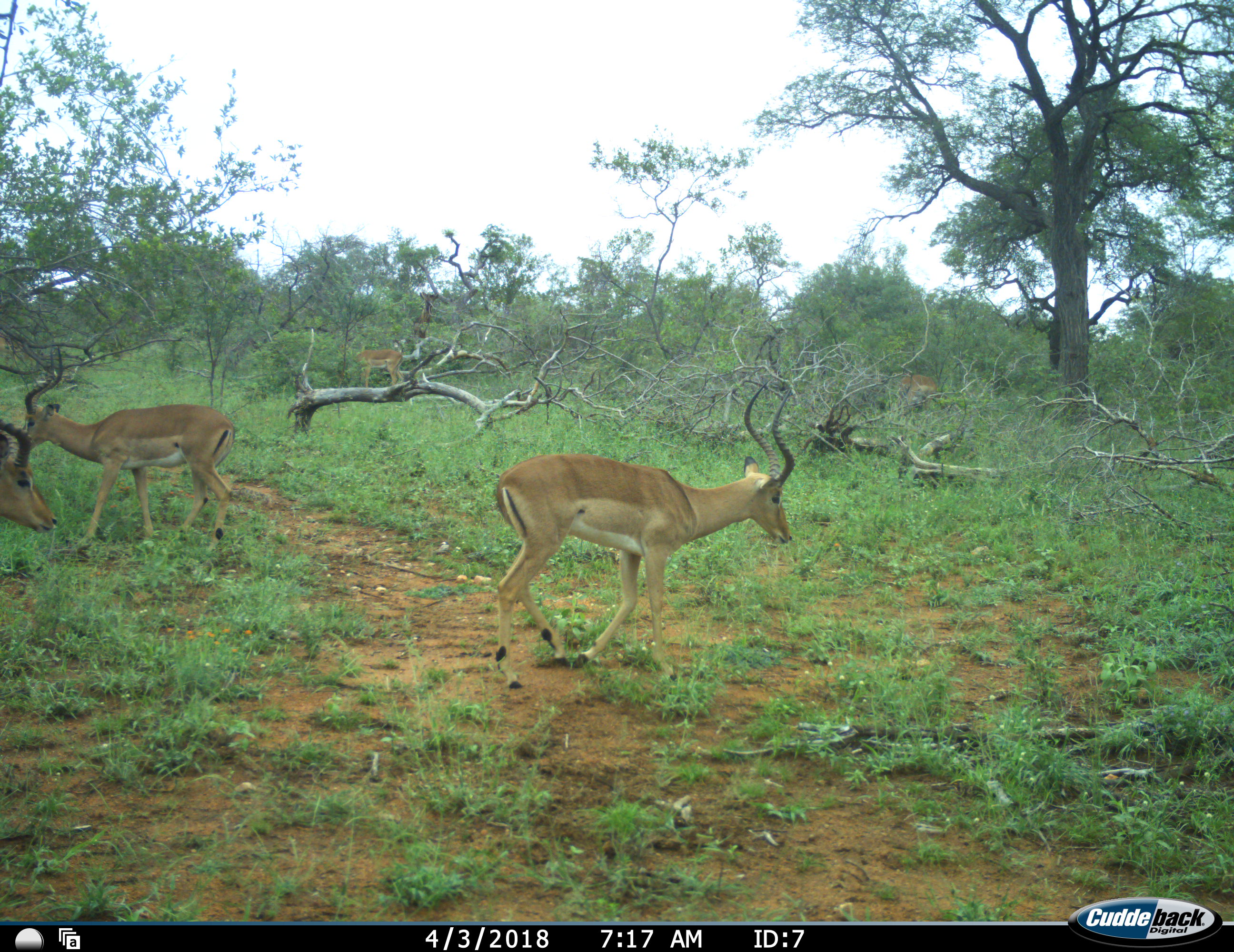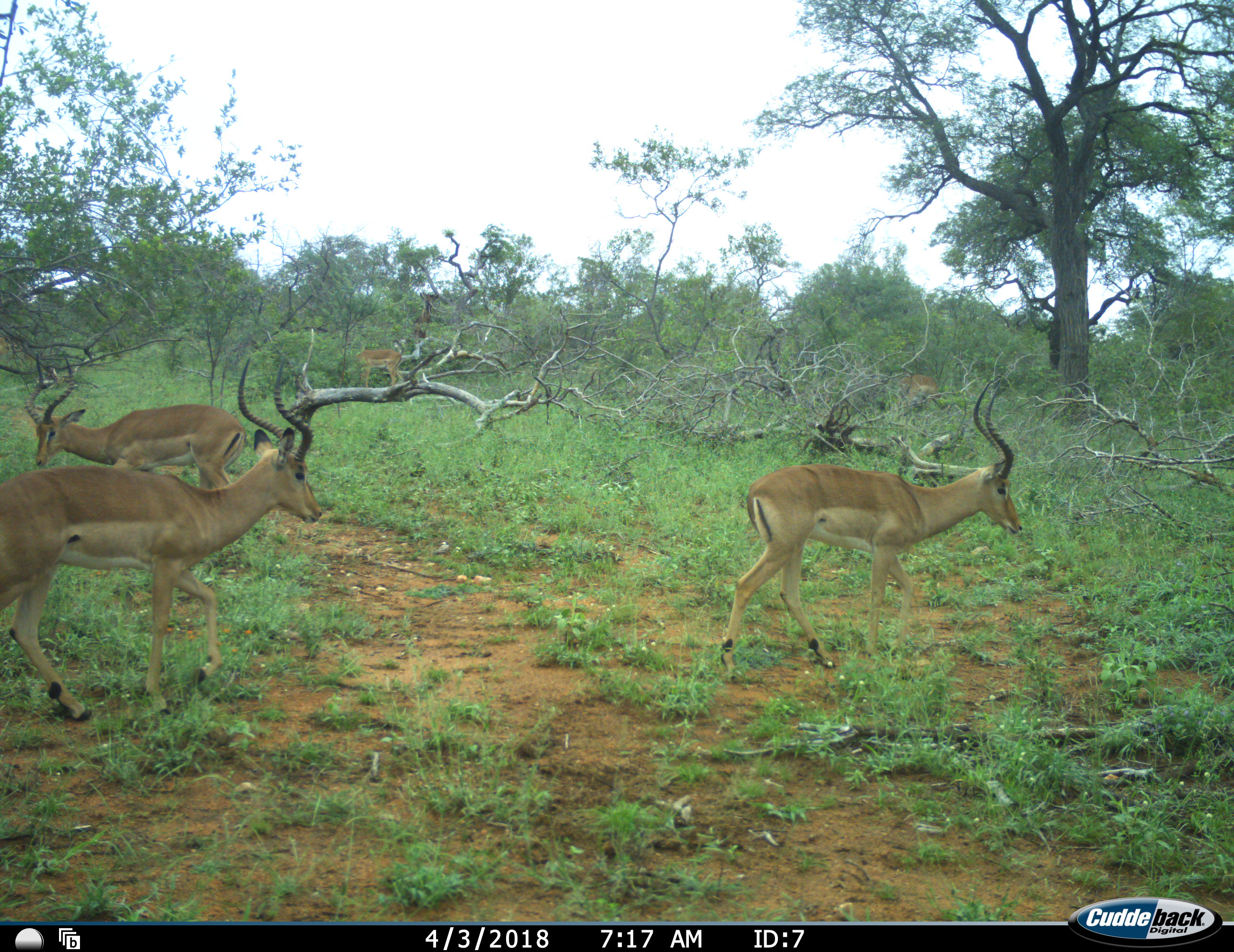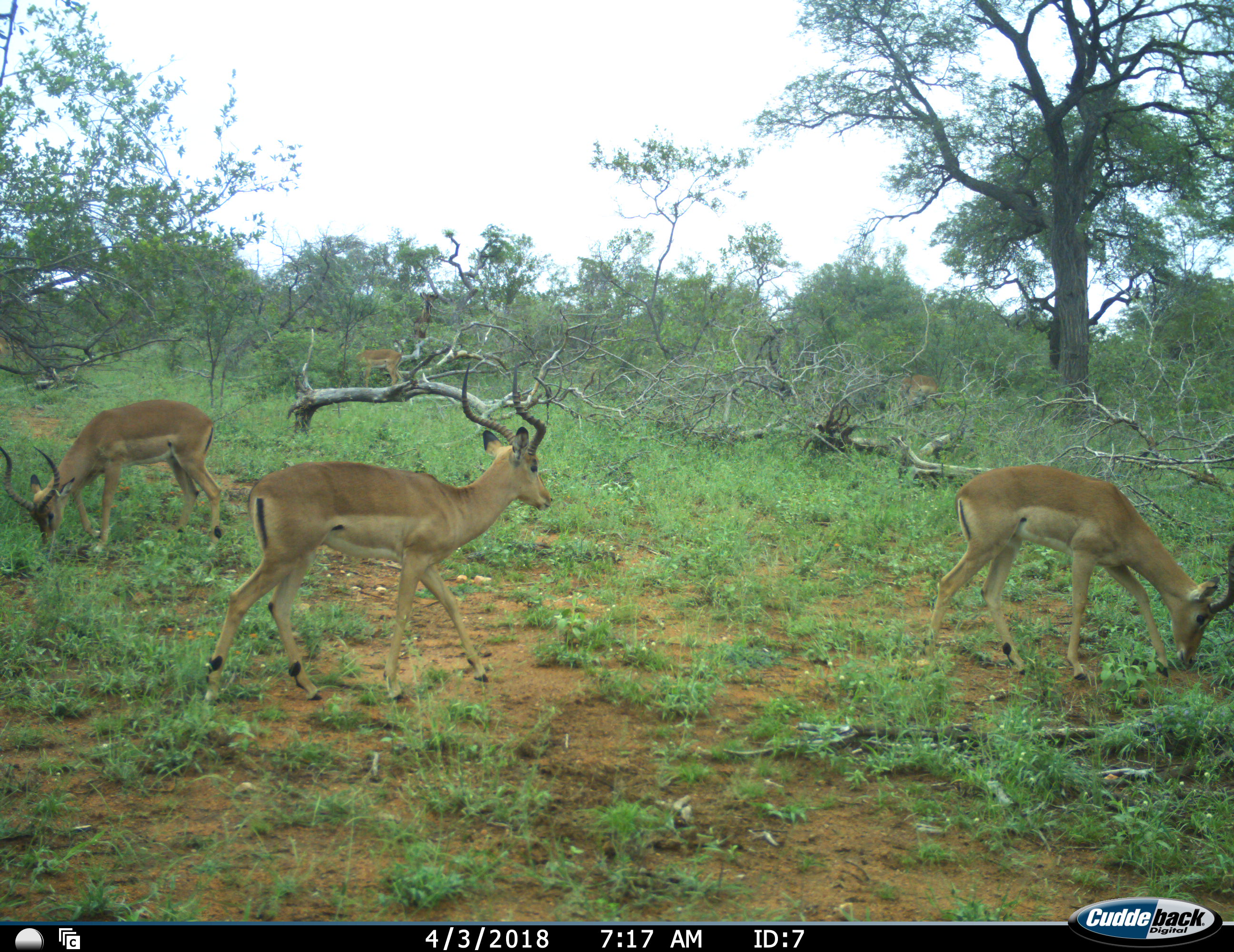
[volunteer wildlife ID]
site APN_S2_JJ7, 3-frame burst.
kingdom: Animalia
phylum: Chordata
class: Mammalia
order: Artiodactyla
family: Bovidae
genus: Aepyceros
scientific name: Aepyceros melampus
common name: impala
Impala (Aepyceros melampus), count 4. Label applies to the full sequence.